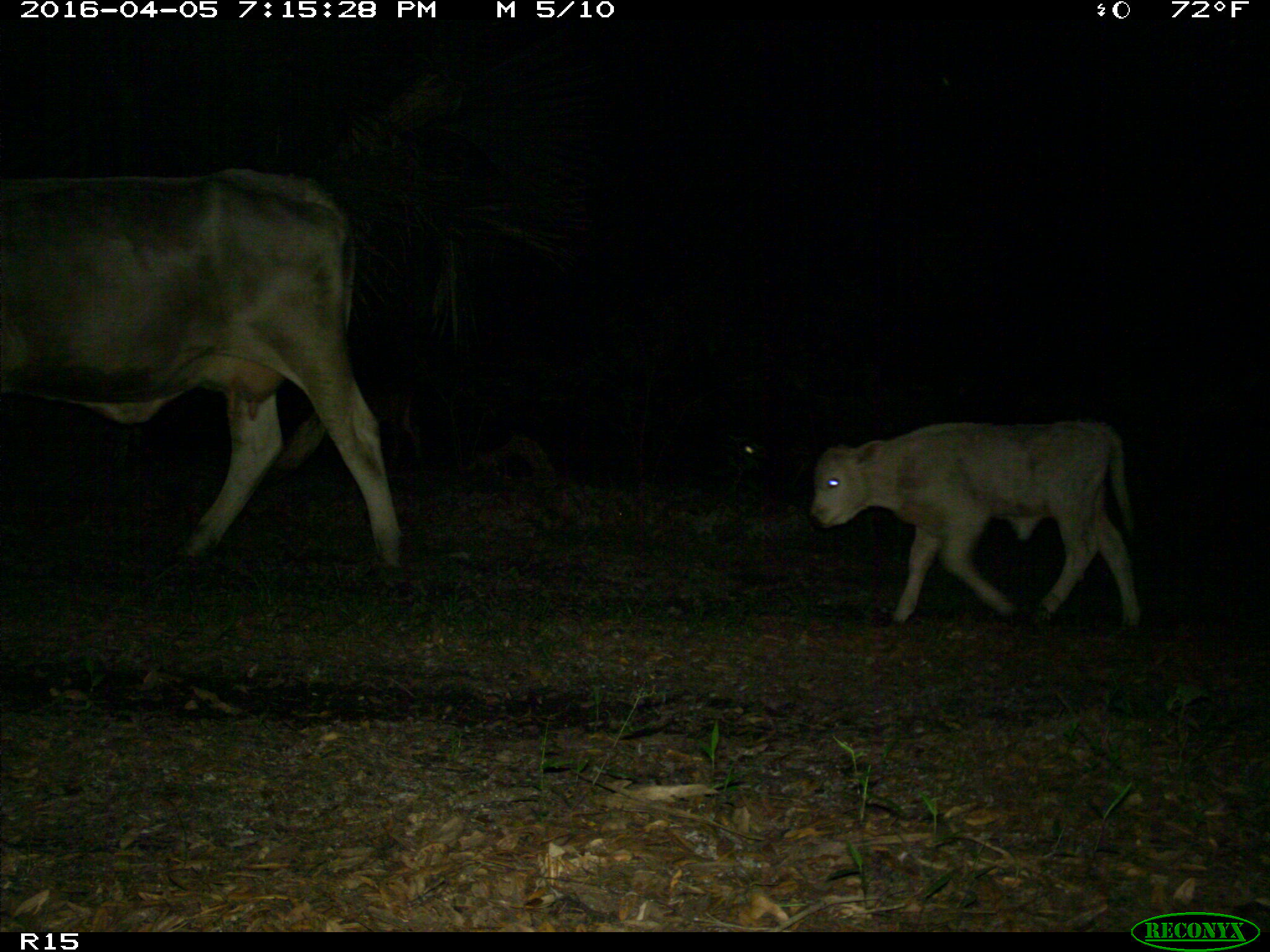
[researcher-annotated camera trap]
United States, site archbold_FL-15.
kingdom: Animalia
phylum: Chordata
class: Mammalia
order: Artiodactyla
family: Bovidae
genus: Bos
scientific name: Bos taurus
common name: domestic cow